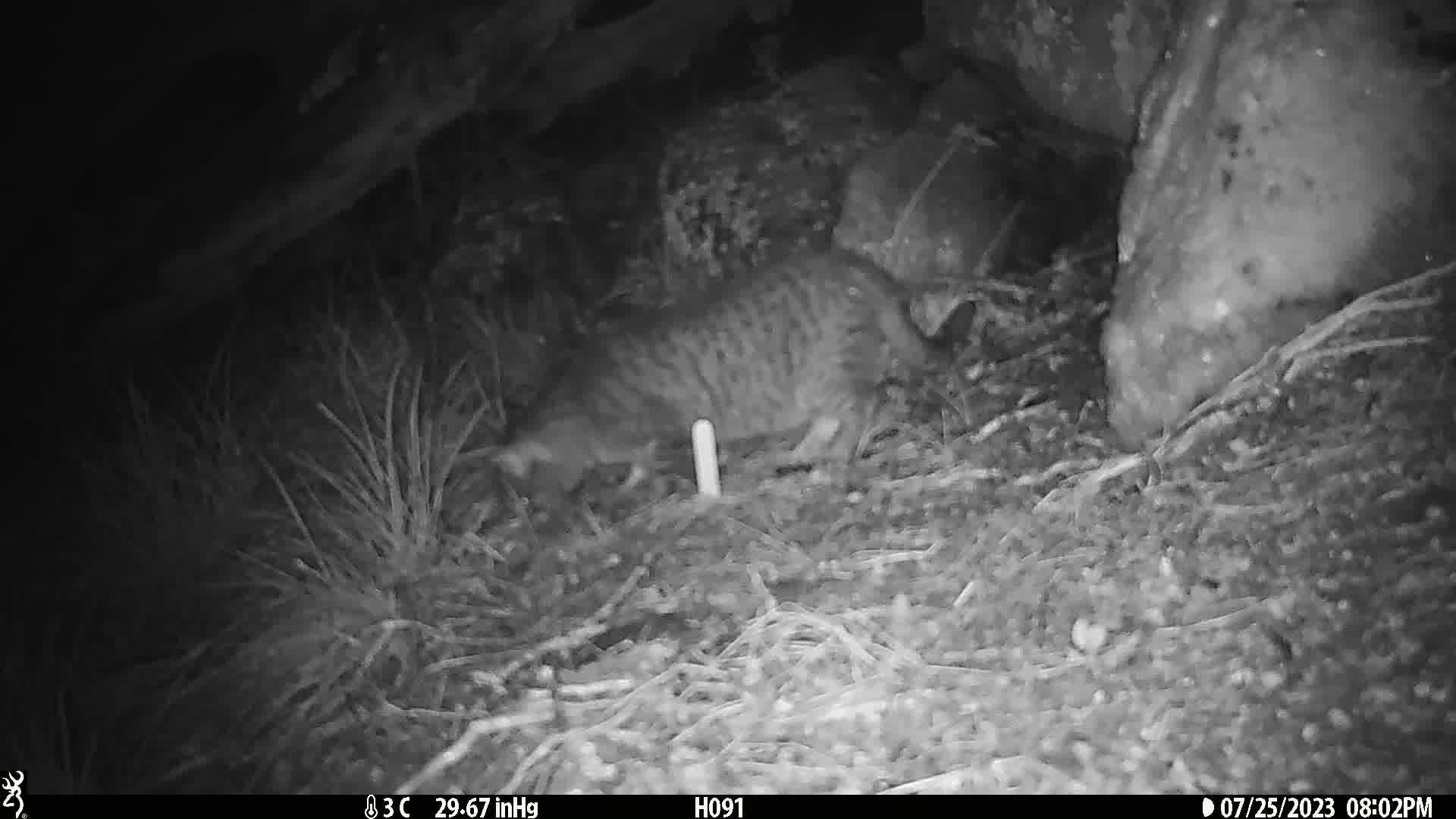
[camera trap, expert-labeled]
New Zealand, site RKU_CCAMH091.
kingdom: Animalia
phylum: Chordata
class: Mammalia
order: Carnivora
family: Felidae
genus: Felis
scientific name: Felis catus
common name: domestic cat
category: cat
Cat (domestic cat) (Felis catus).